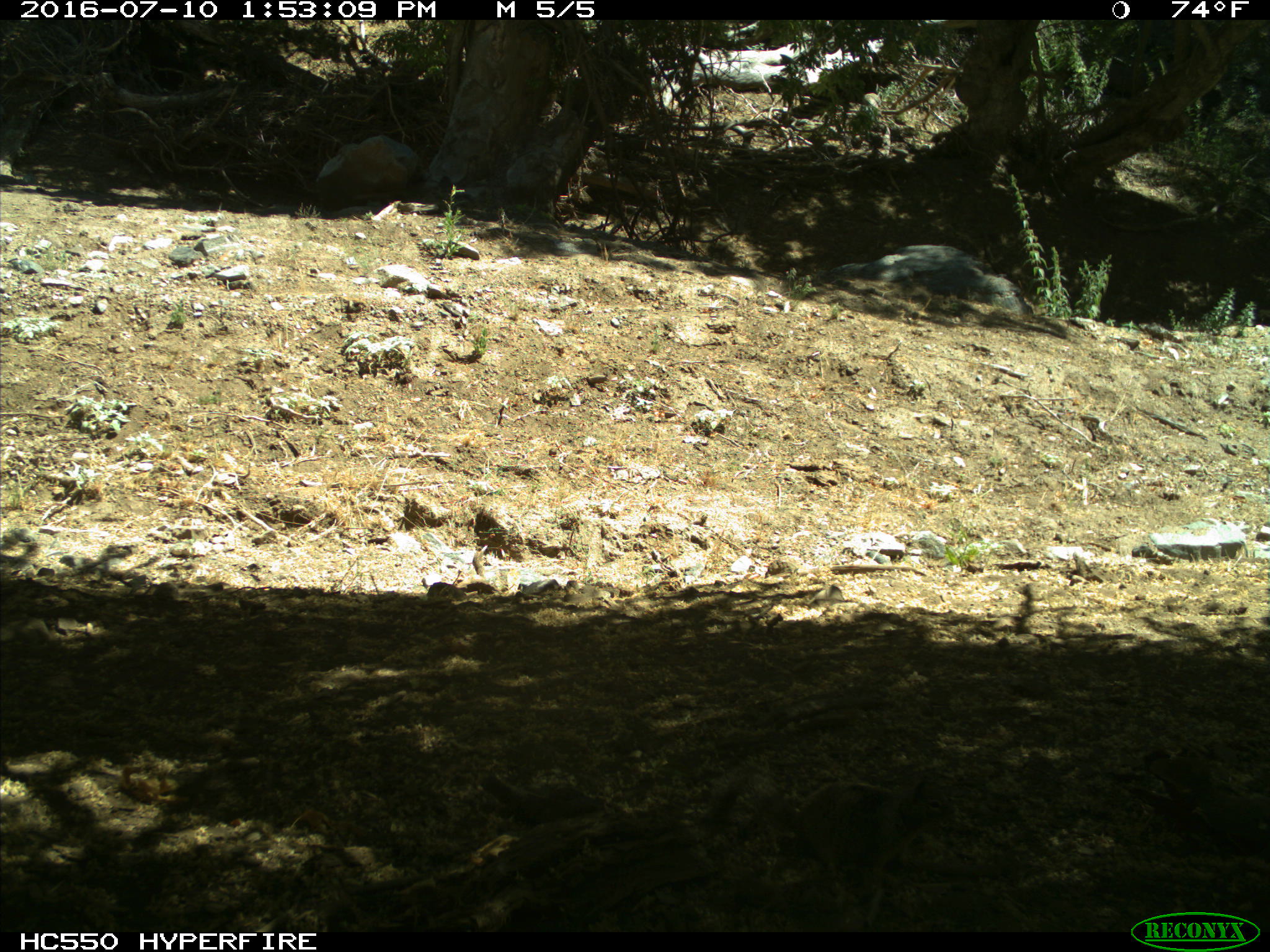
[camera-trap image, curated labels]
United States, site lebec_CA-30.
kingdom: Animalia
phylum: Chordata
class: Mammalia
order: Rodentia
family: Sciuridae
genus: Otospermophilus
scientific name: Otospermophilus beecheyi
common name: california ground squirrel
Otospermophilus beecheyi (california ground squirrel).